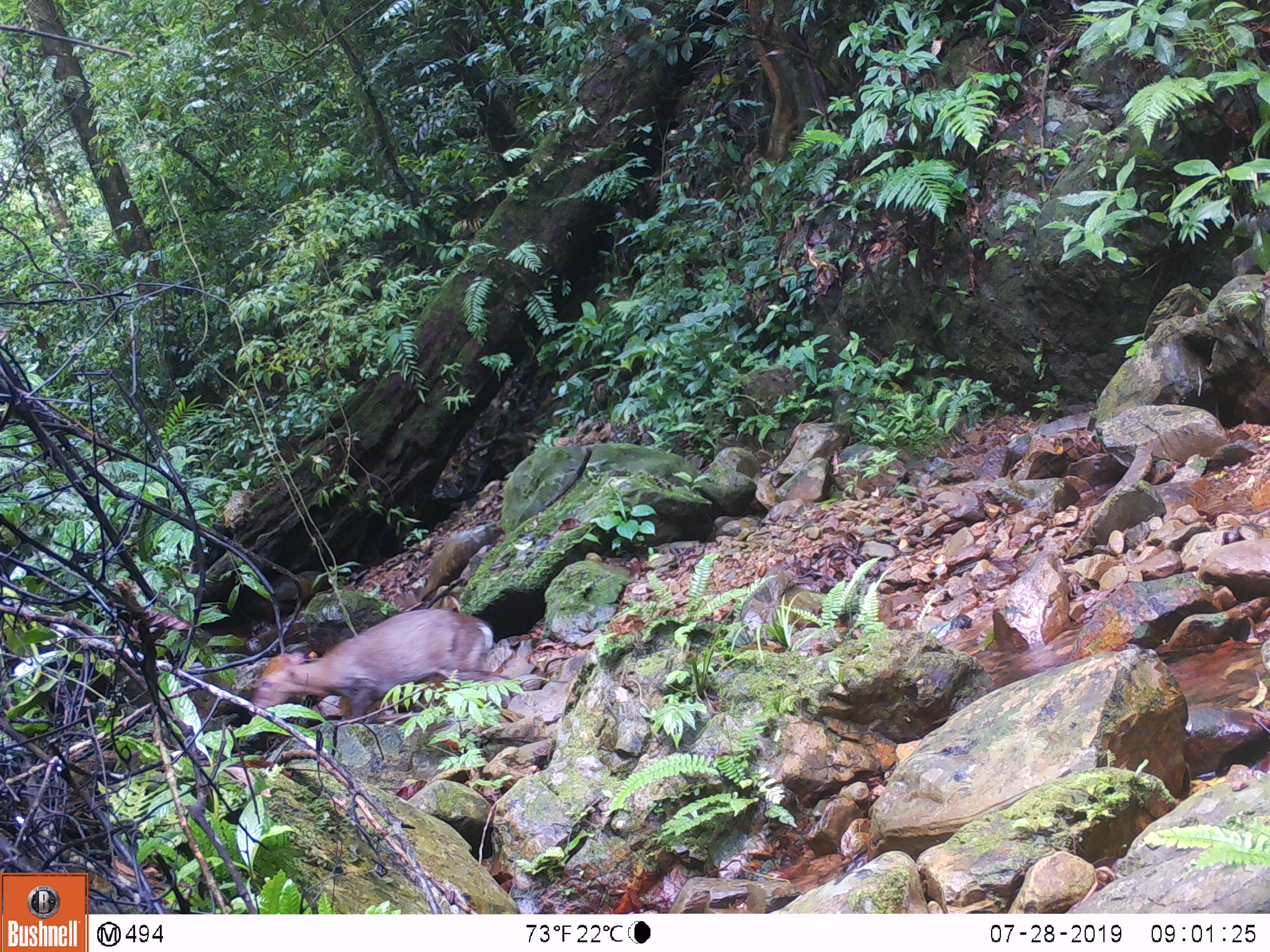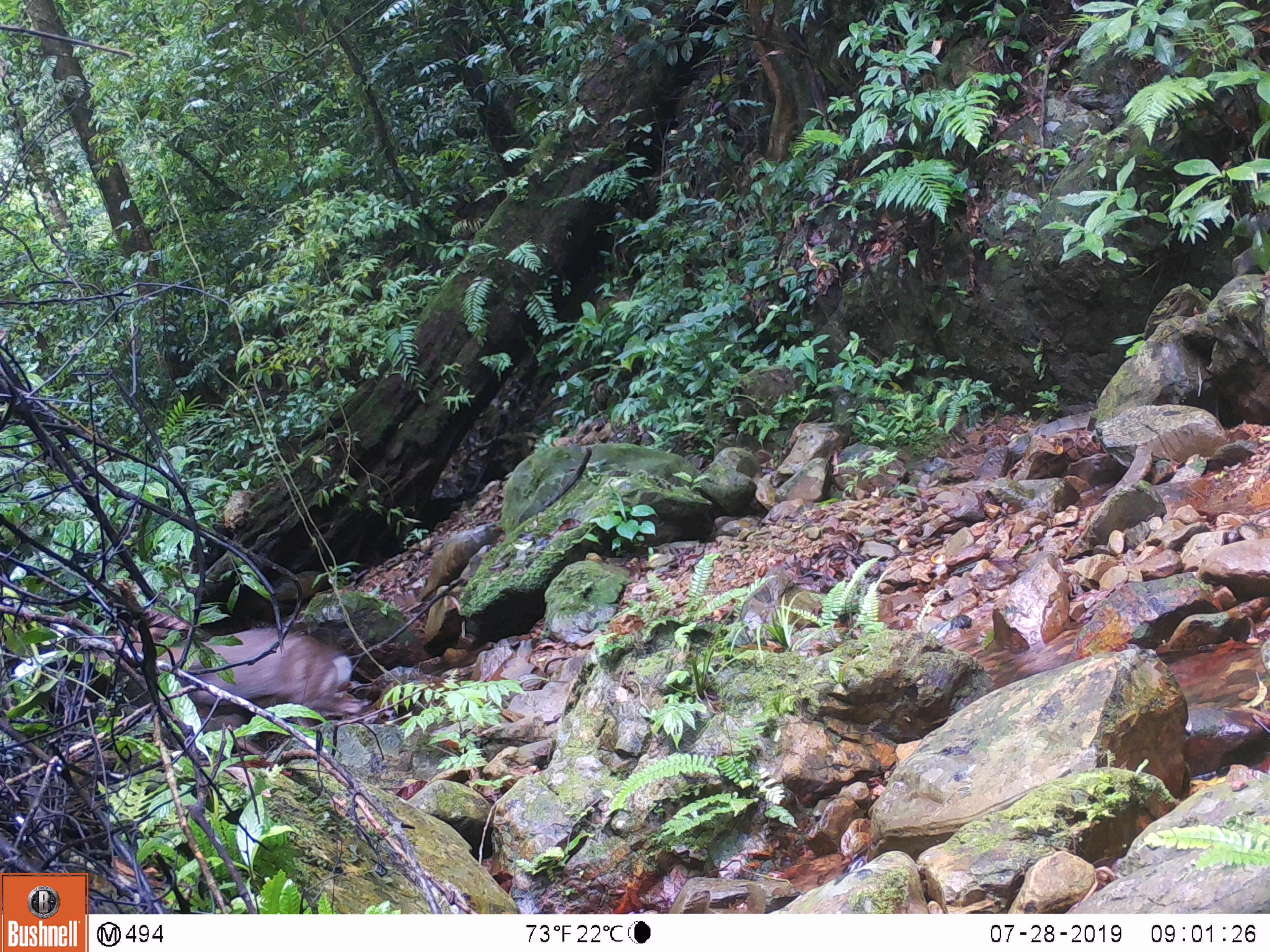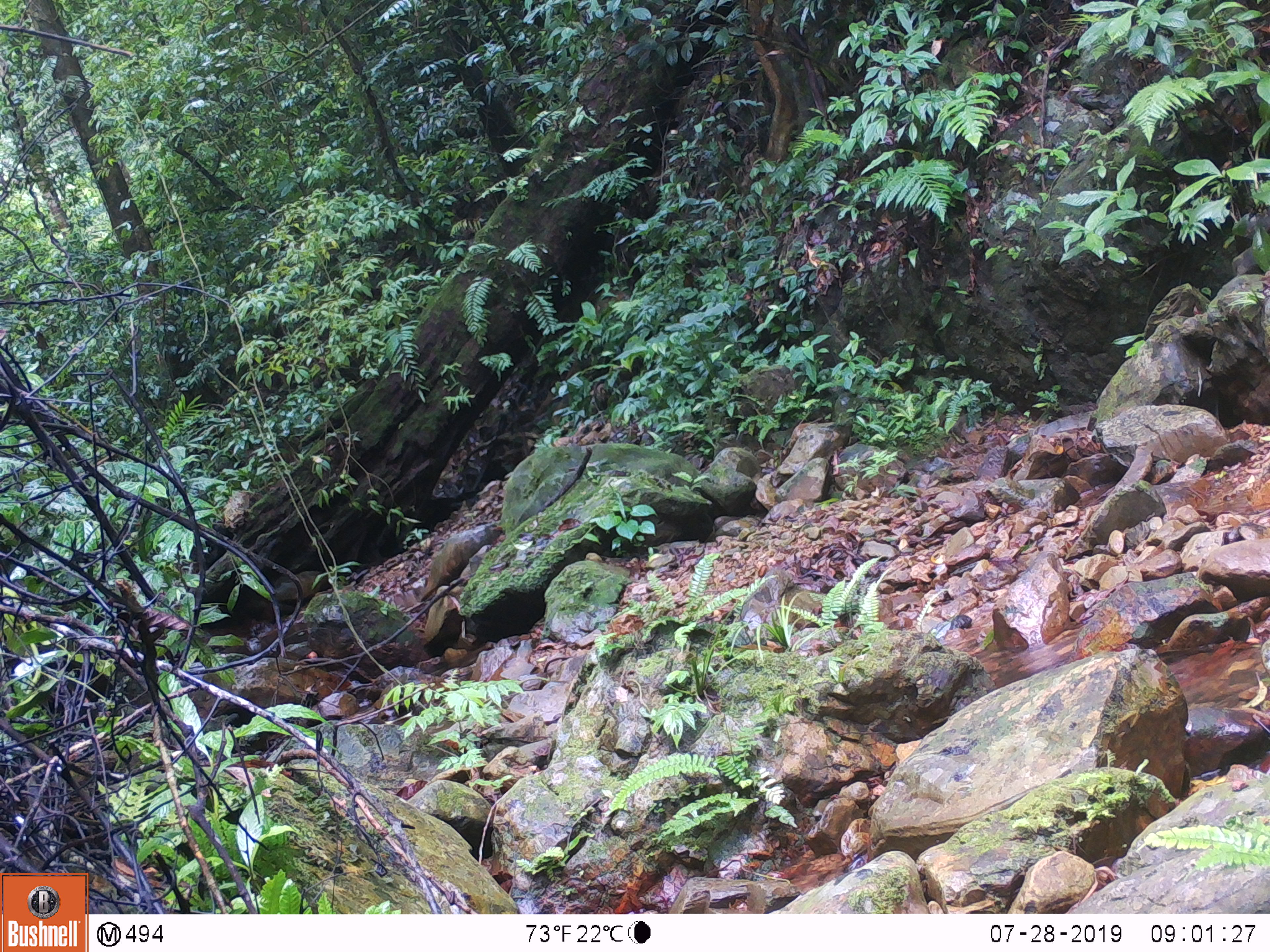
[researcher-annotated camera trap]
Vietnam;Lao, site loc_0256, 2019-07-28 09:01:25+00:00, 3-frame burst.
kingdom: Animalia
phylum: Chordata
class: Mammalia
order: Artiodactyla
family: Cervidae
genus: Muntiacus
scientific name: Muntiacus rooseveltorum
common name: roosevelt's muntjac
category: roosevelts muntjac group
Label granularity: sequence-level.